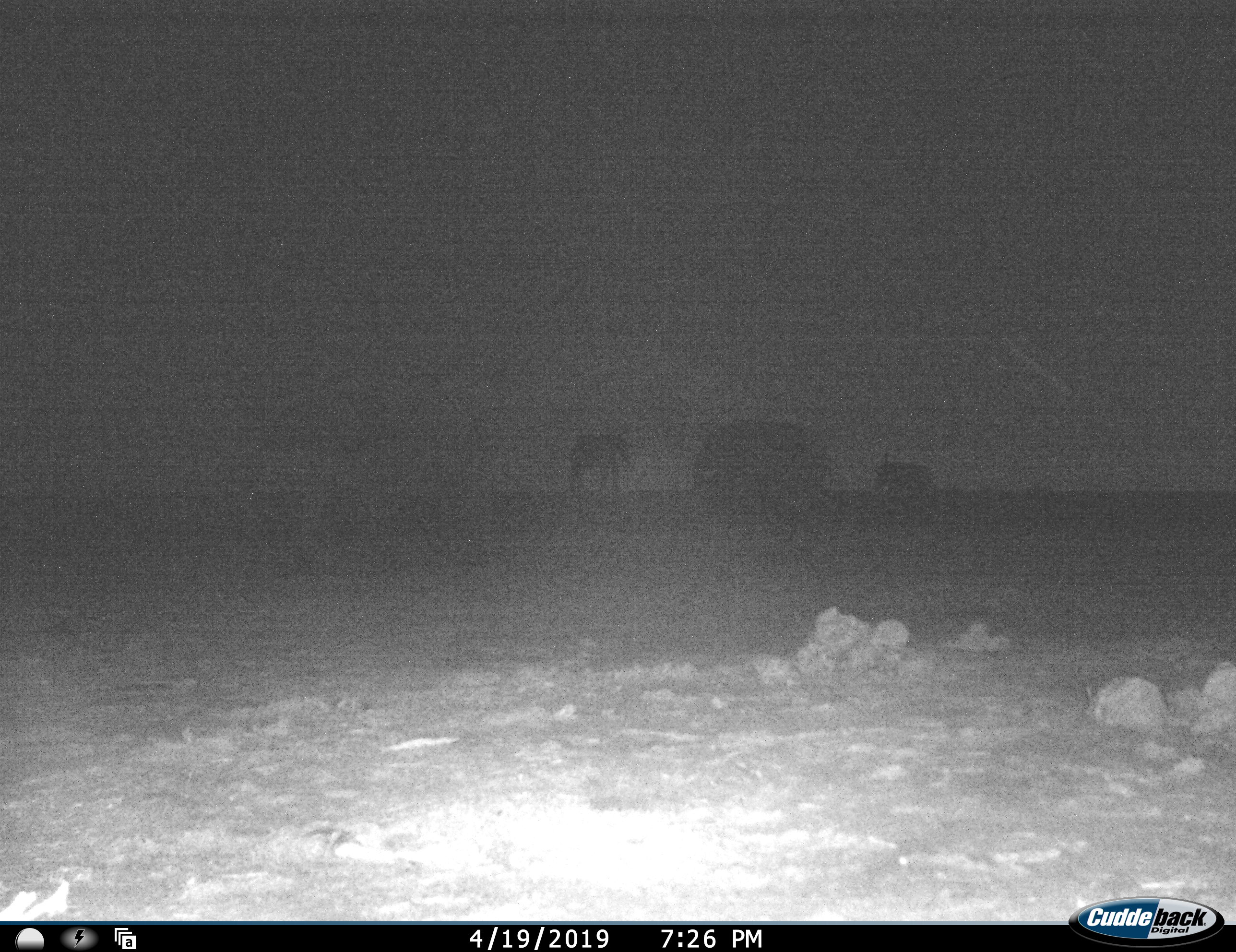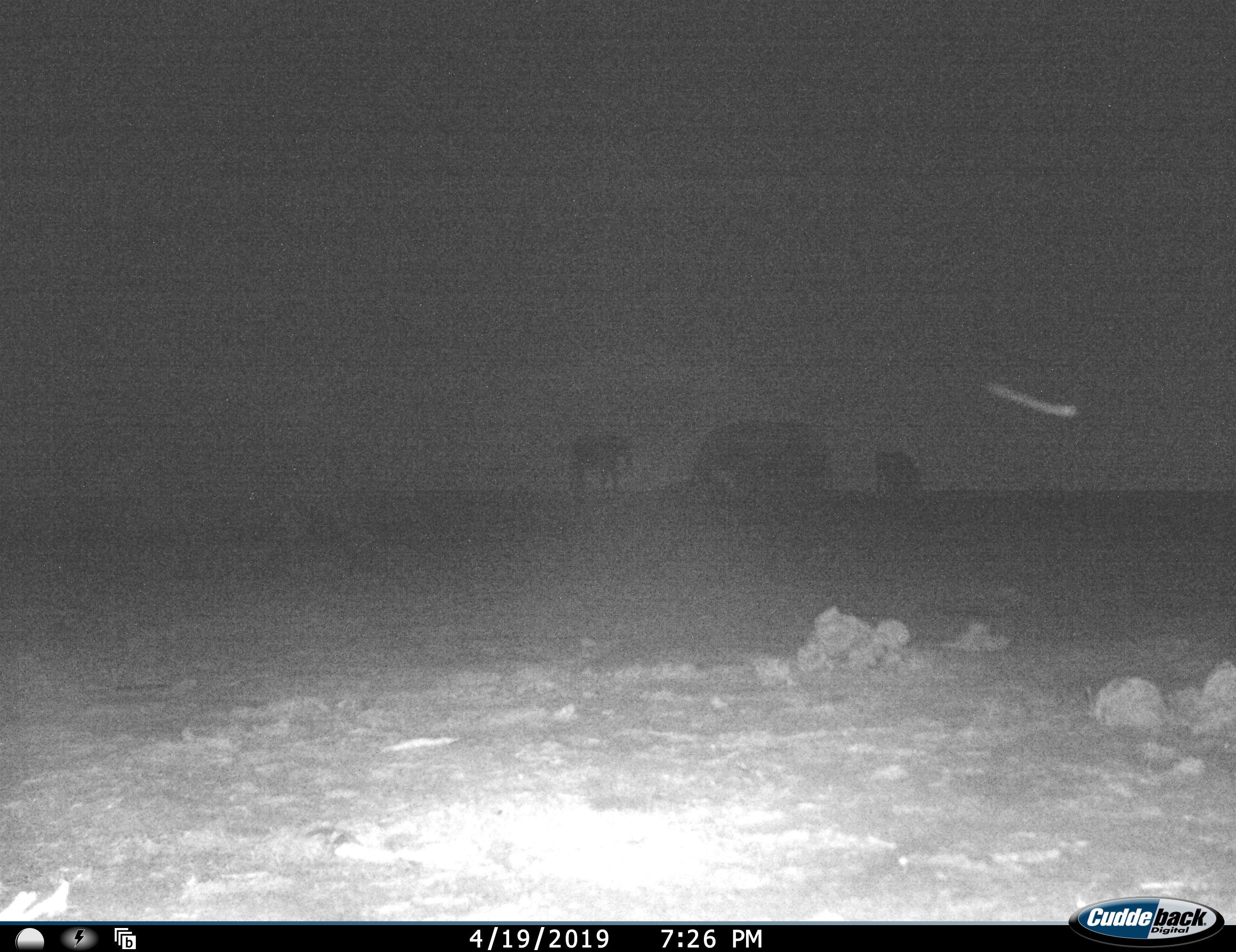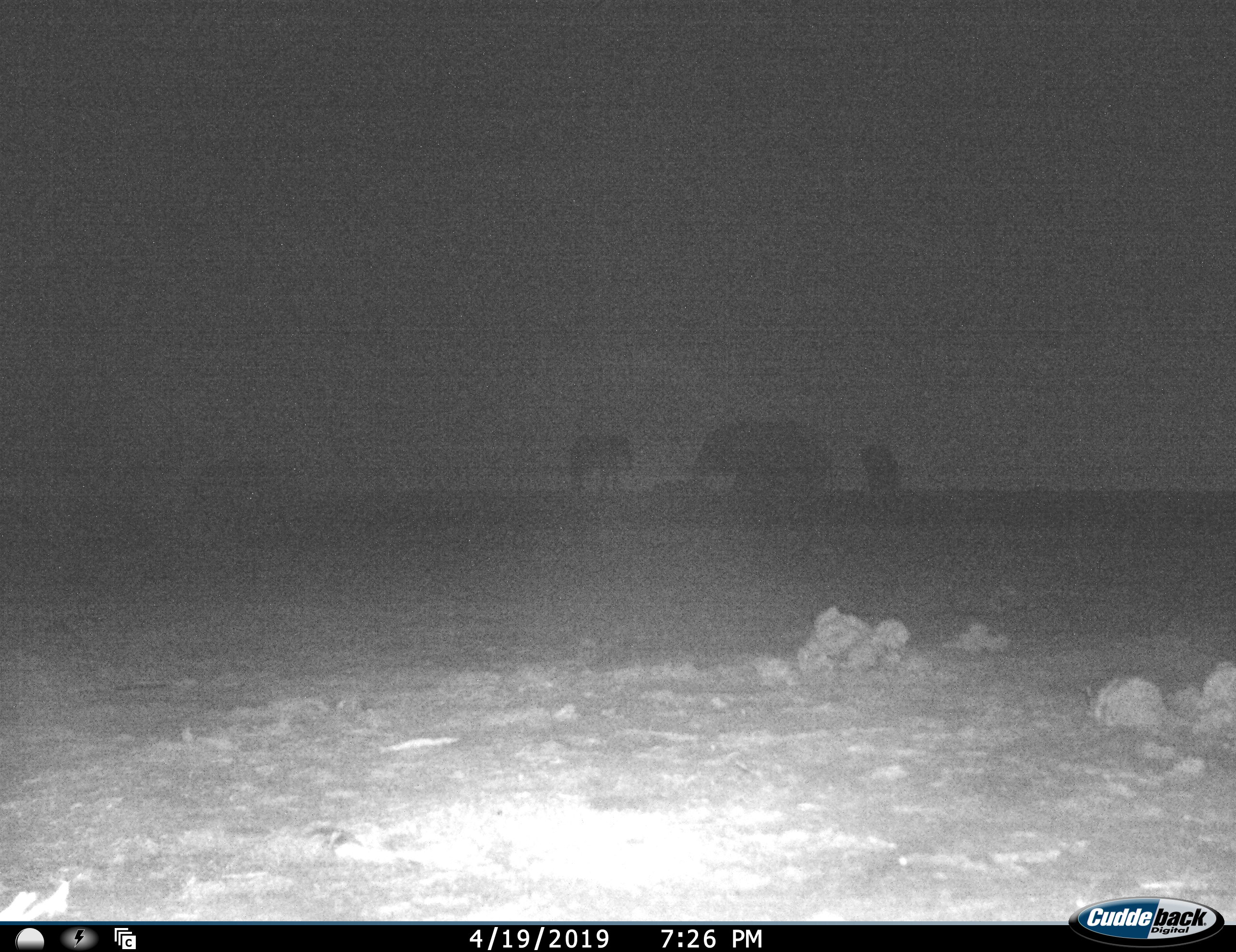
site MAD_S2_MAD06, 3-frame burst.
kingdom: Animalia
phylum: Chordata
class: Mammalia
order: Proboscidea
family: Elephantidae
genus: Loxodonta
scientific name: Loxodonta africana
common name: african bush elephant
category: elephant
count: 3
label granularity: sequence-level